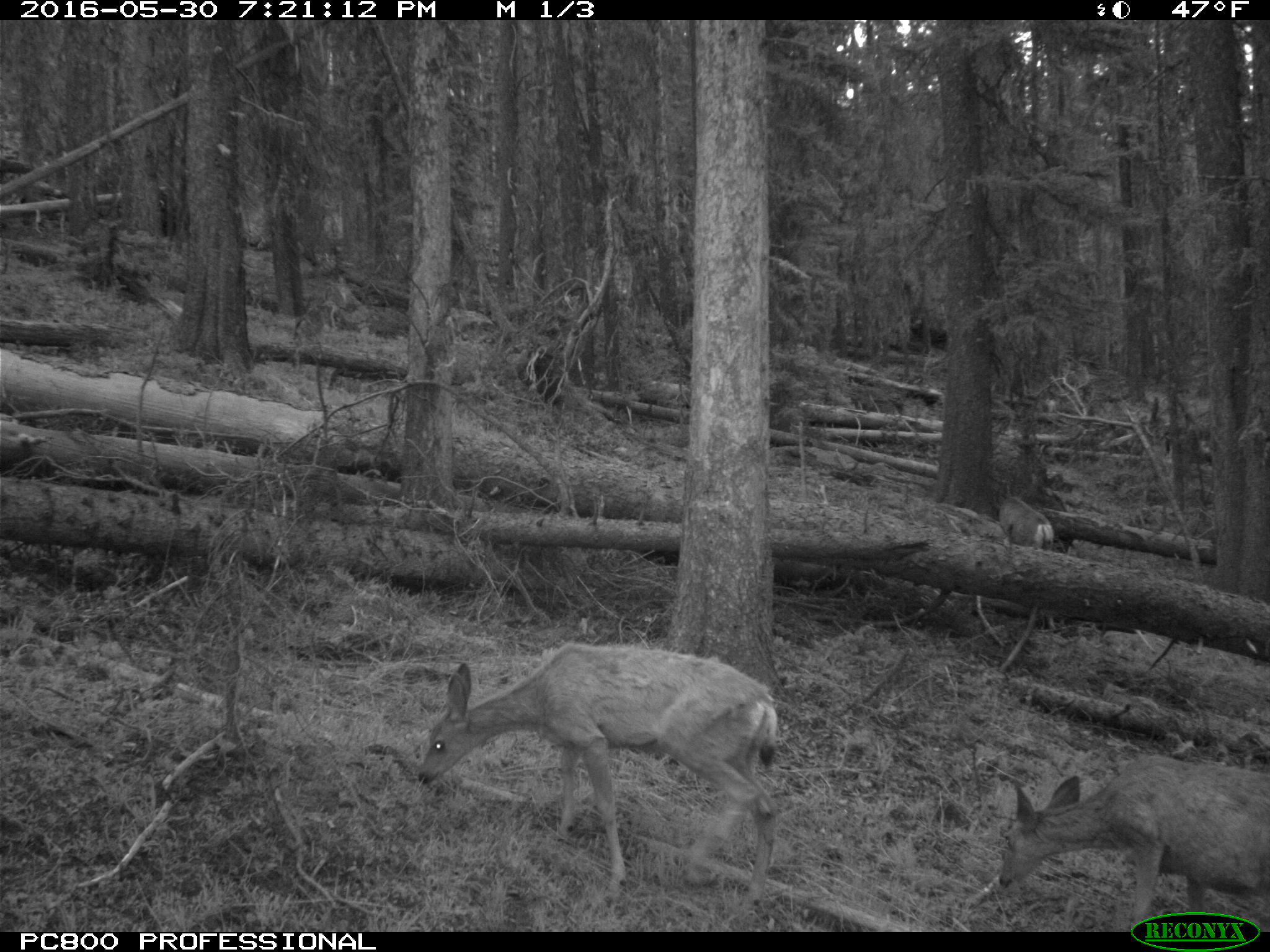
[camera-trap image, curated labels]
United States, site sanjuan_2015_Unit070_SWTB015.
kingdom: Animalia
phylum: Chordata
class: Mammalia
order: Artiodactyla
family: Cervidae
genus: Odocoileus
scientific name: Odocoileus hemionus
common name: mule deer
Odocoileus hemionus (mule deer).